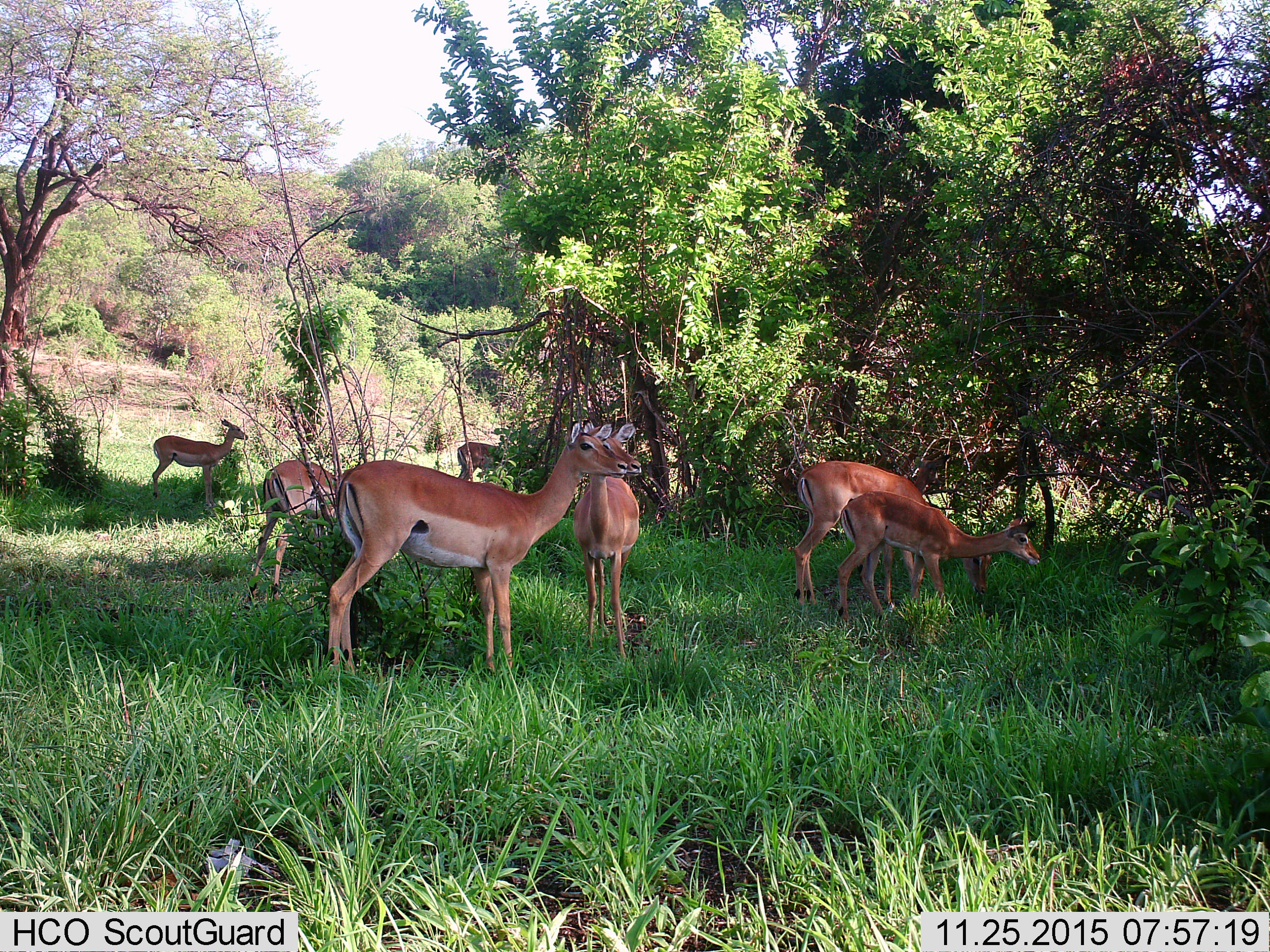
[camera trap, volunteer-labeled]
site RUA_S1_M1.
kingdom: Animalia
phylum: Chordata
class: Mammalia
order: Artiodactyla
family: Bovidae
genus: Aepyceros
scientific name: Aepyceros melampus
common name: impala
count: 7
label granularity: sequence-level